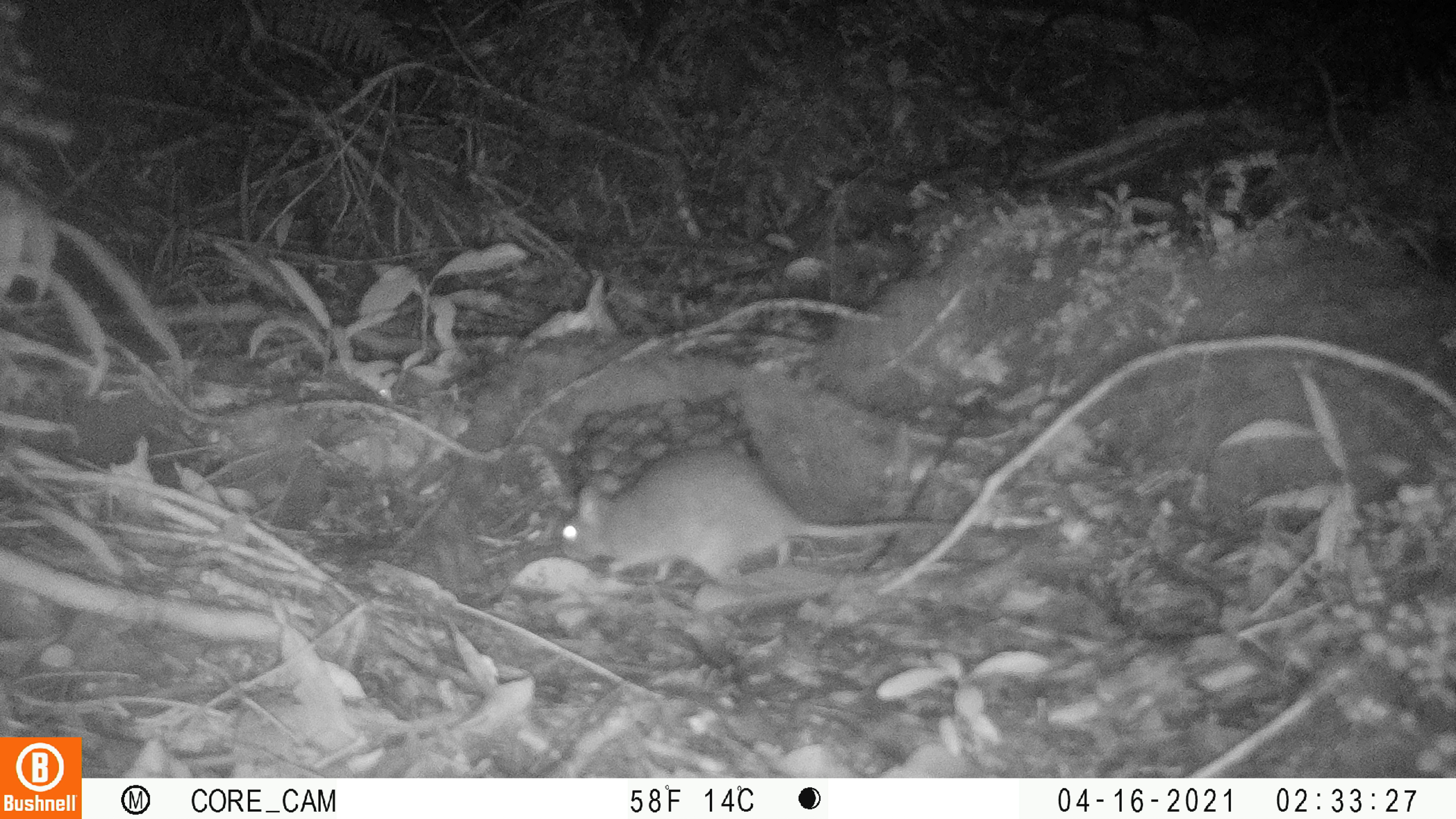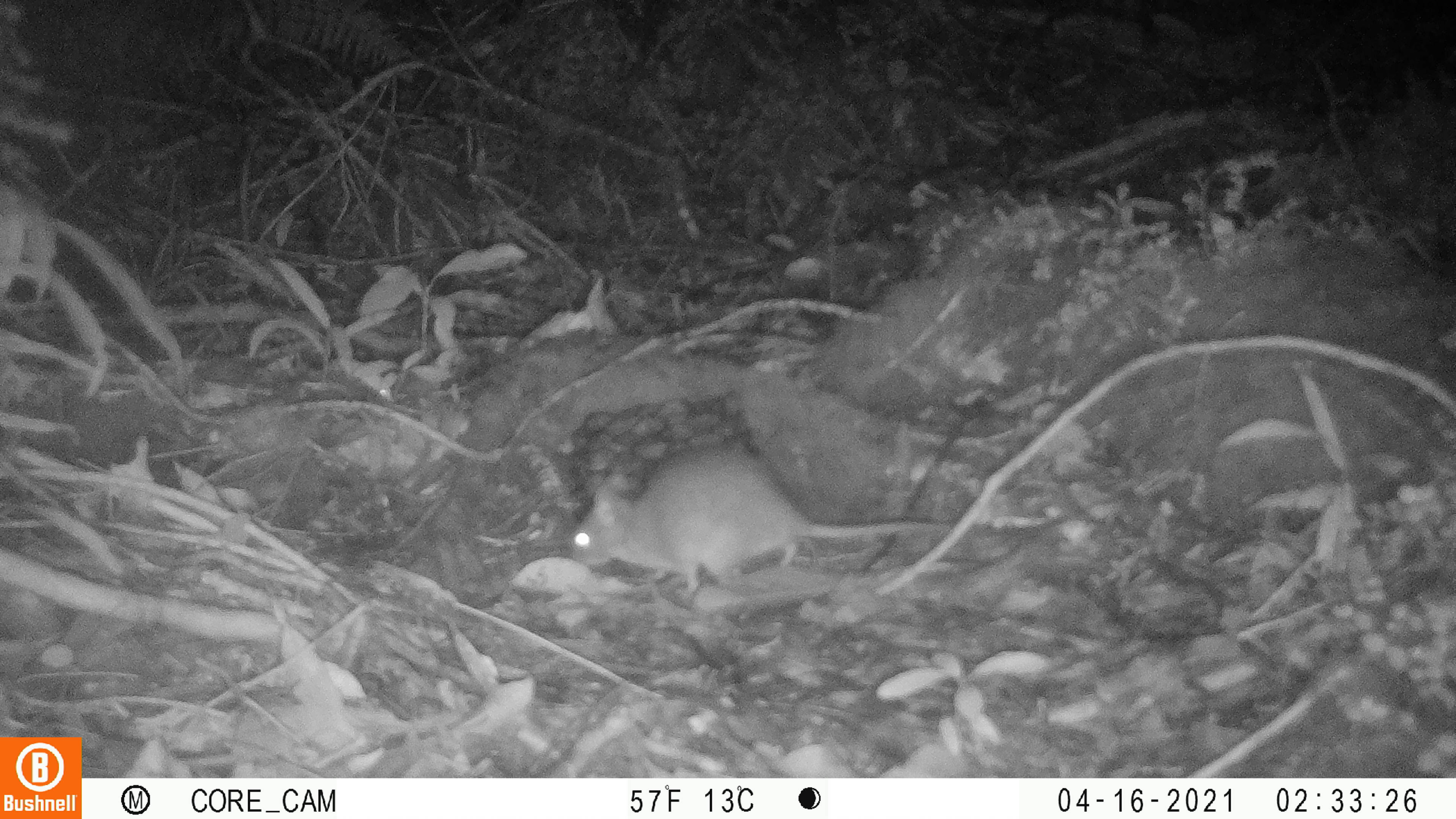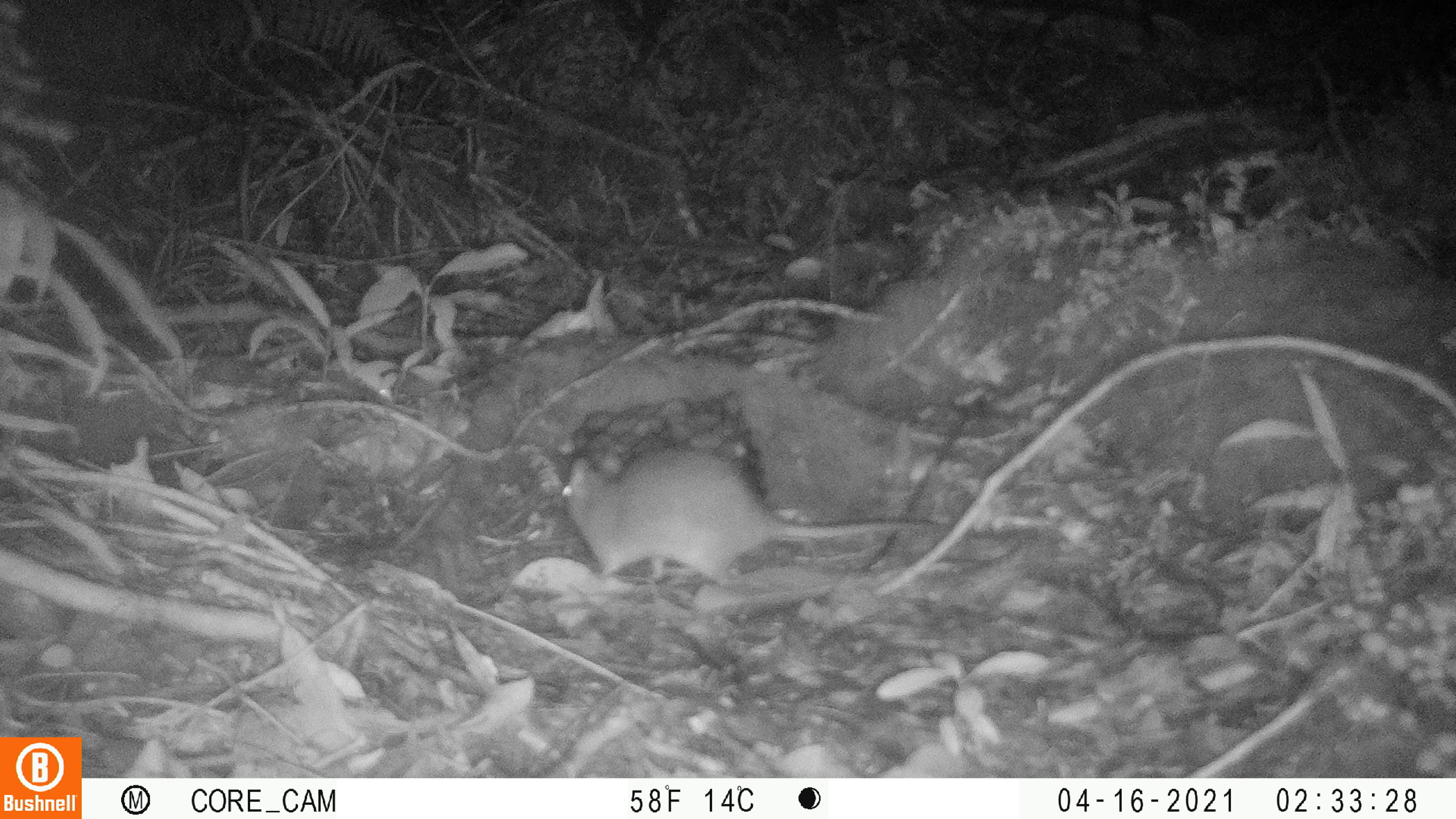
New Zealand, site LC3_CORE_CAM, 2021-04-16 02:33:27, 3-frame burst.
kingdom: Animalia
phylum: Chordata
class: Mammalia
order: Rodentia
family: Muridae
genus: Rattus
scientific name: Rattus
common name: rat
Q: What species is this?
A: Rat (Rattus).